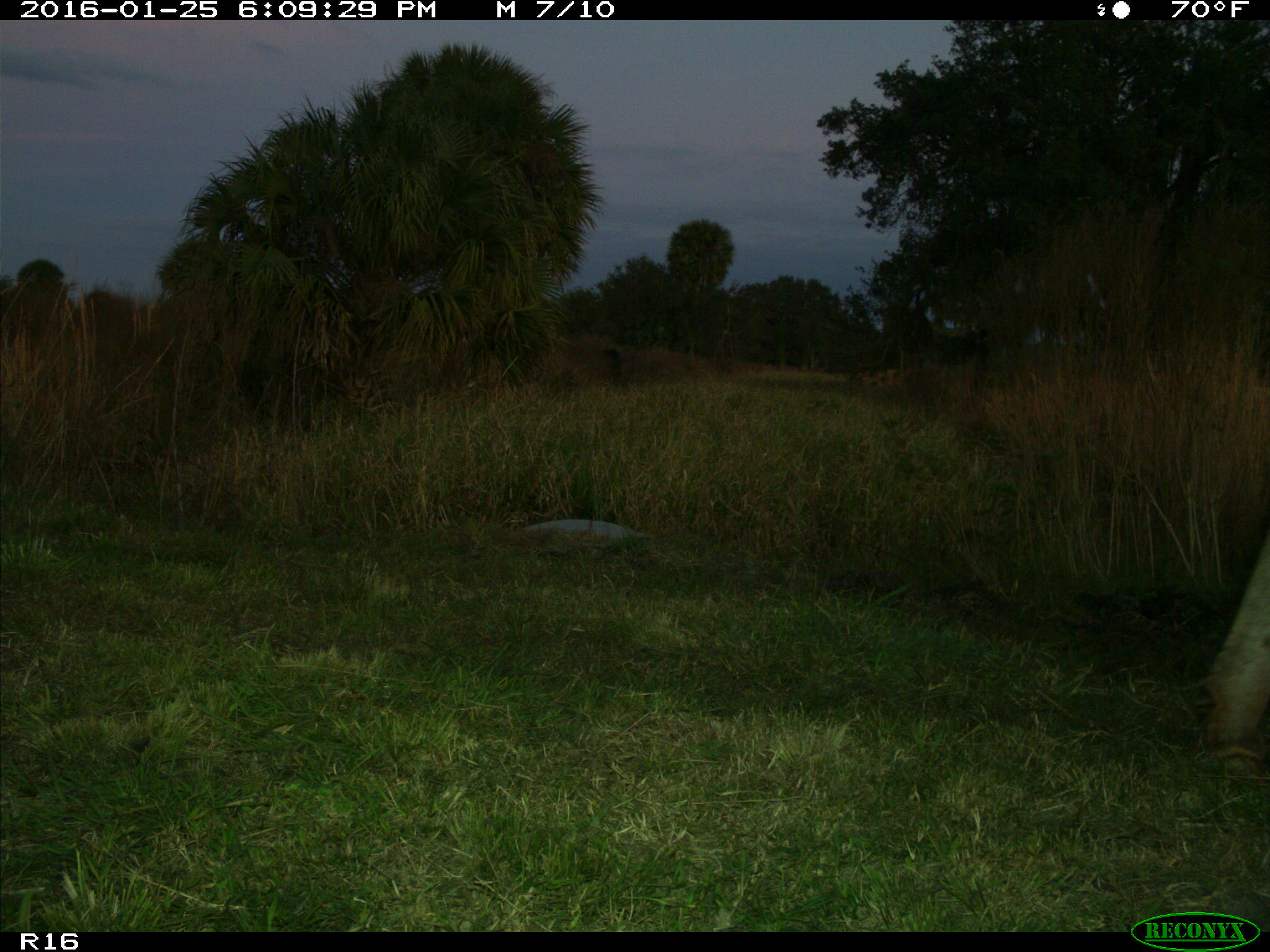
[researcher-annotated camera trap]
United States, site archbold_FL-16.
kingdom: Animalia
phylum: Chordata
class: Mammalia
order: Artiodactyla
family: Bovidae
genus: Bos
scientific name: Bos taurus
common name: domestic cow